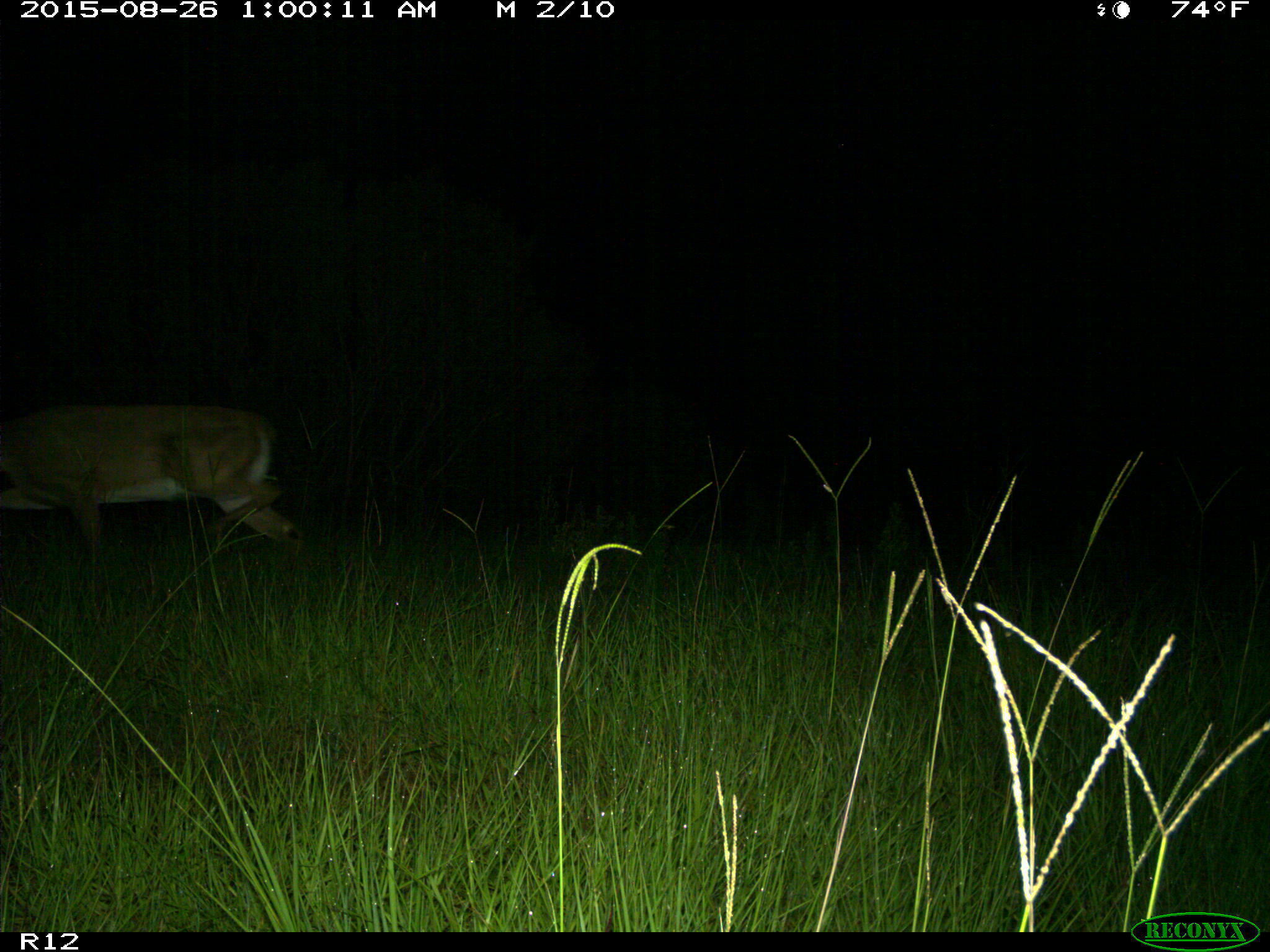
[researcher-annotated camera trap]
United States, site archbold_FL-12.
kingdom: Animalia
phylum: Chordata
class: Mammalia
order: Artiodactyla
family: Cervidae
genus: Odocoileus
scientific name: Odocoileus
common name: deer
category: unidentified deer